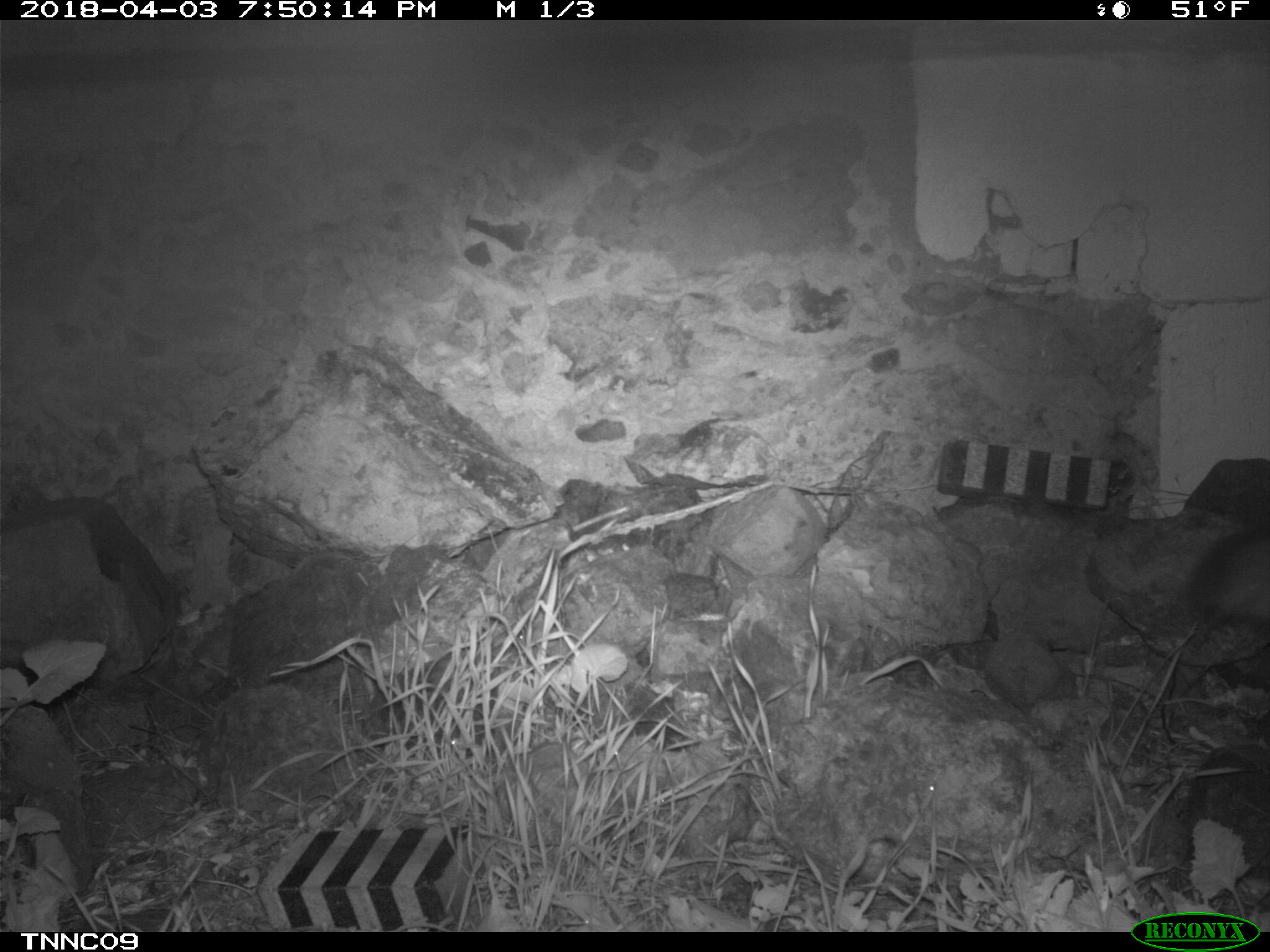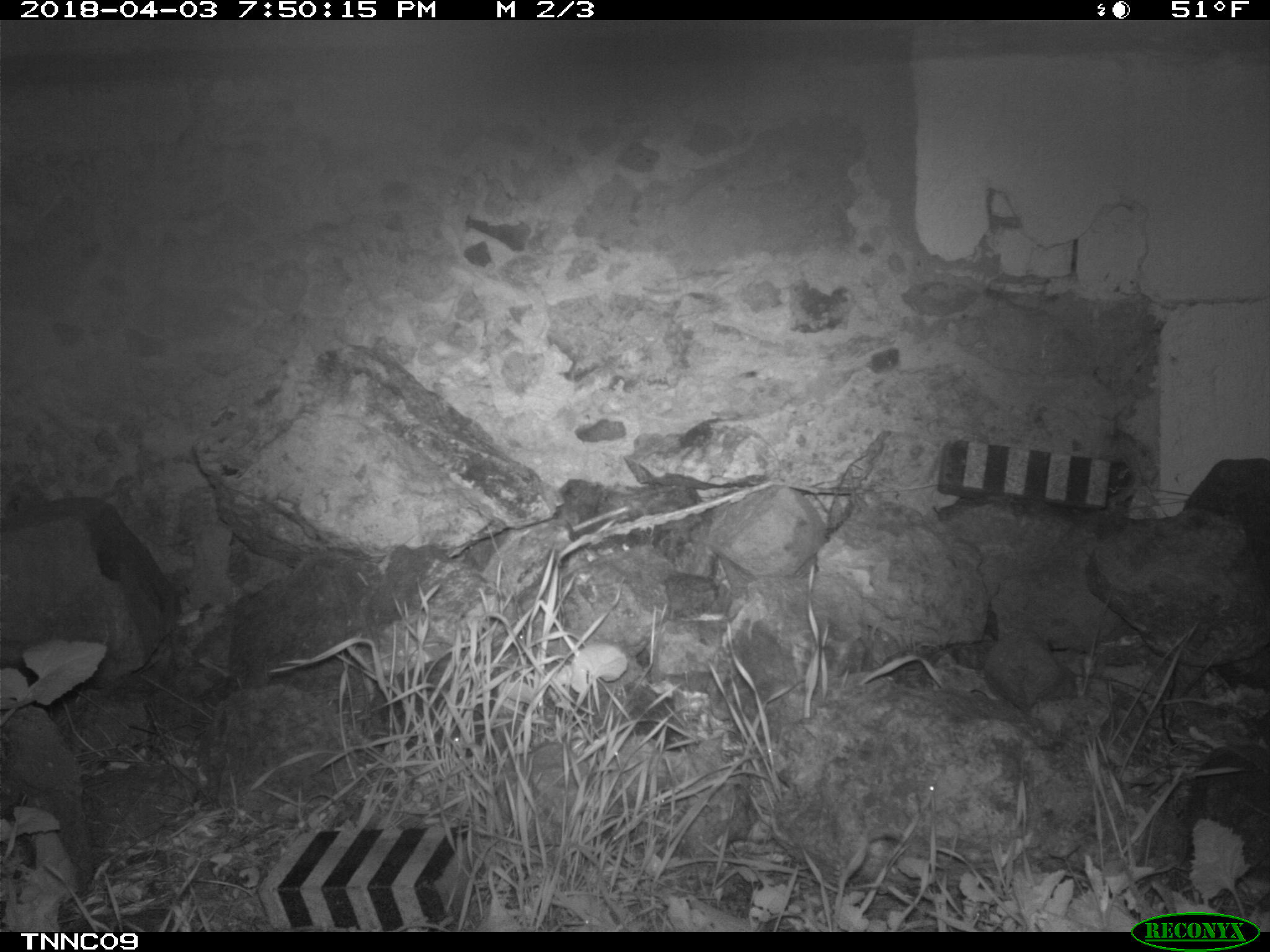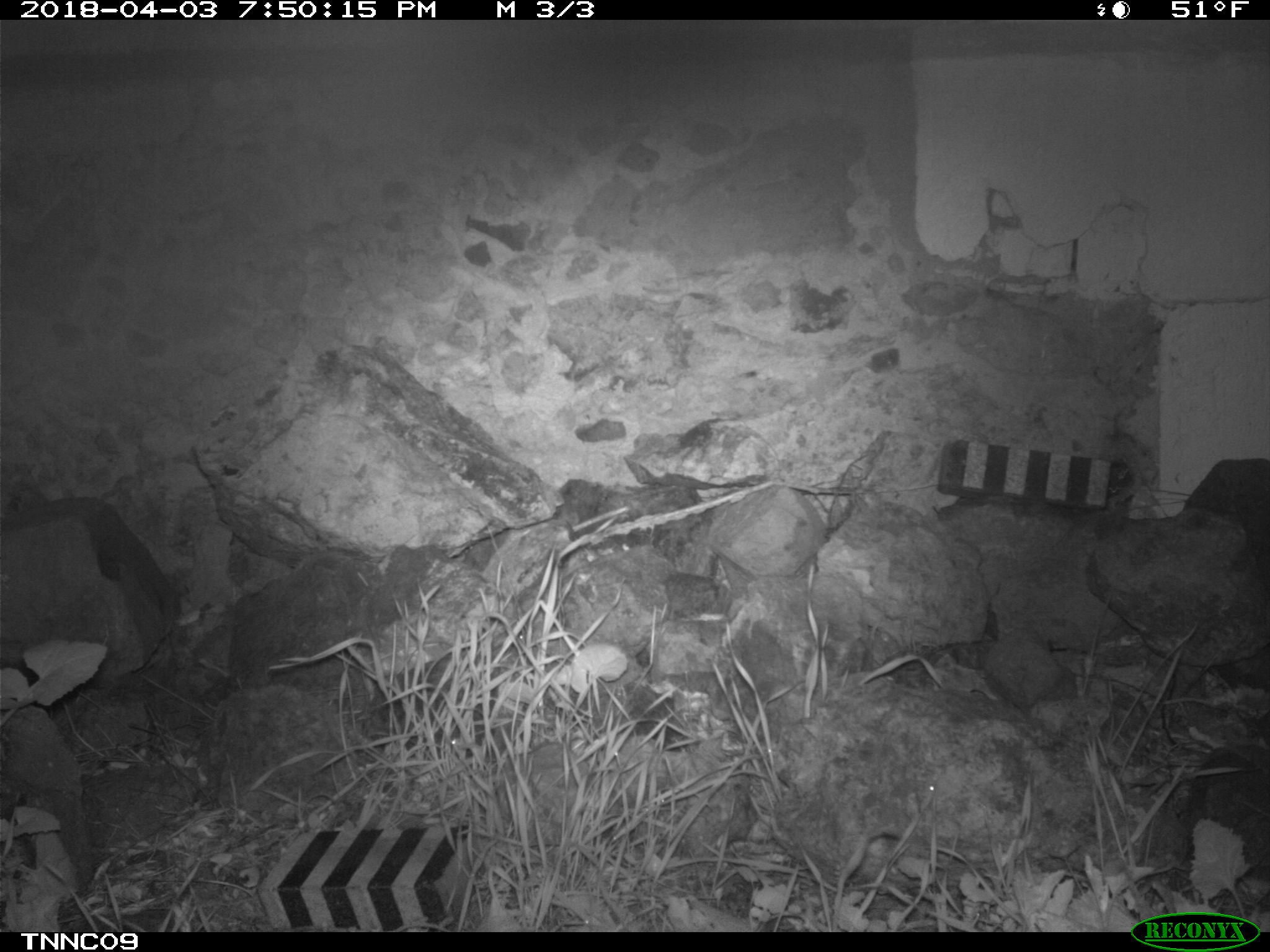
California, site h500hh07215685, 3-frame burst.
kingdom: Animalia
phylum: Chordata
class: Mammalia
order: Carnivora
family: Canidae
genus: Urocyon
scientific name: Urocyon littoralis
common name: island fox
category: fox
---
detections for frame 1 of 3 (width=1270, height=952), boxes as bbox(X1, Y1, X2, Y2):
fox: bbox(1184, 518, 1269, 628)